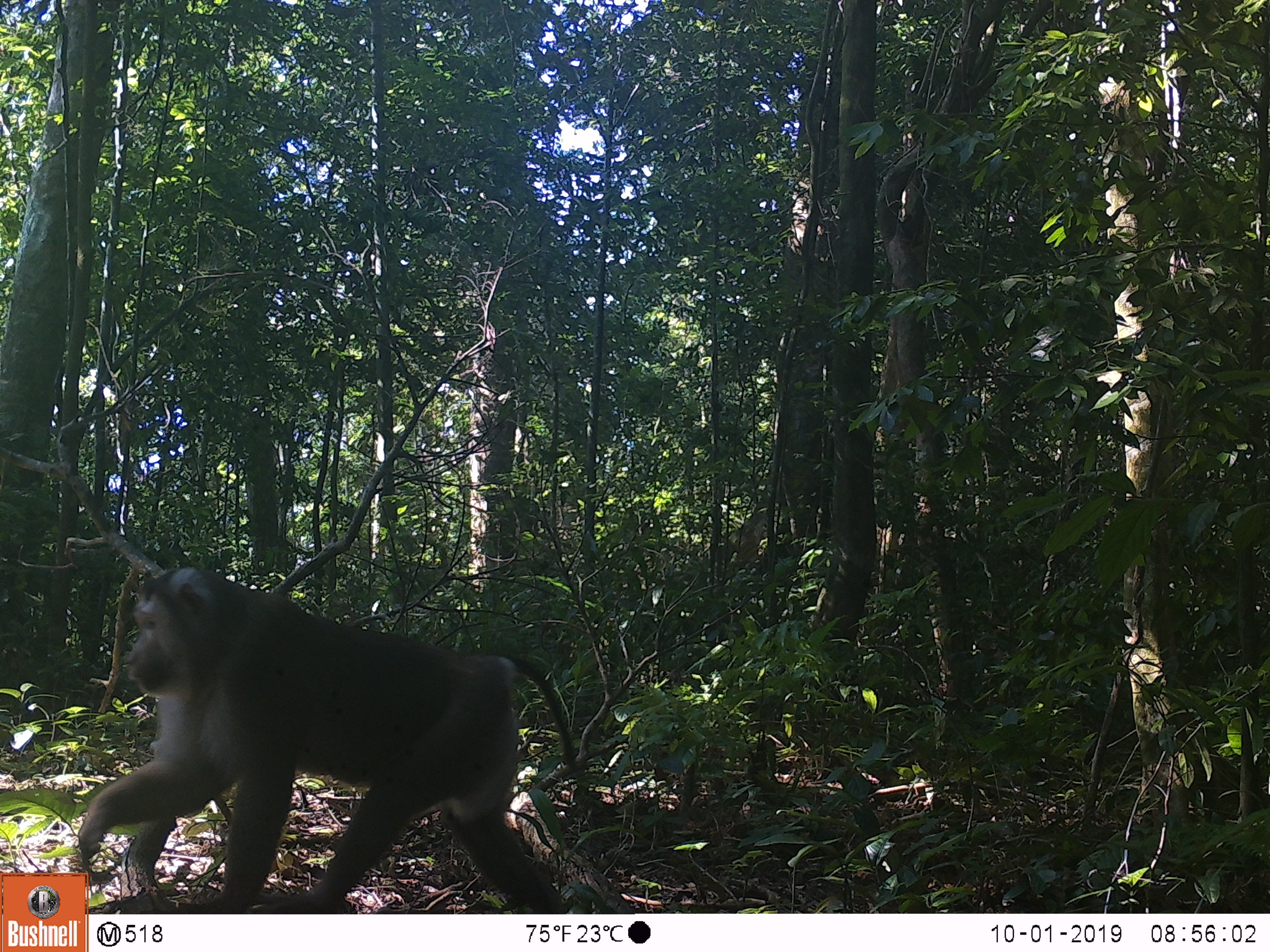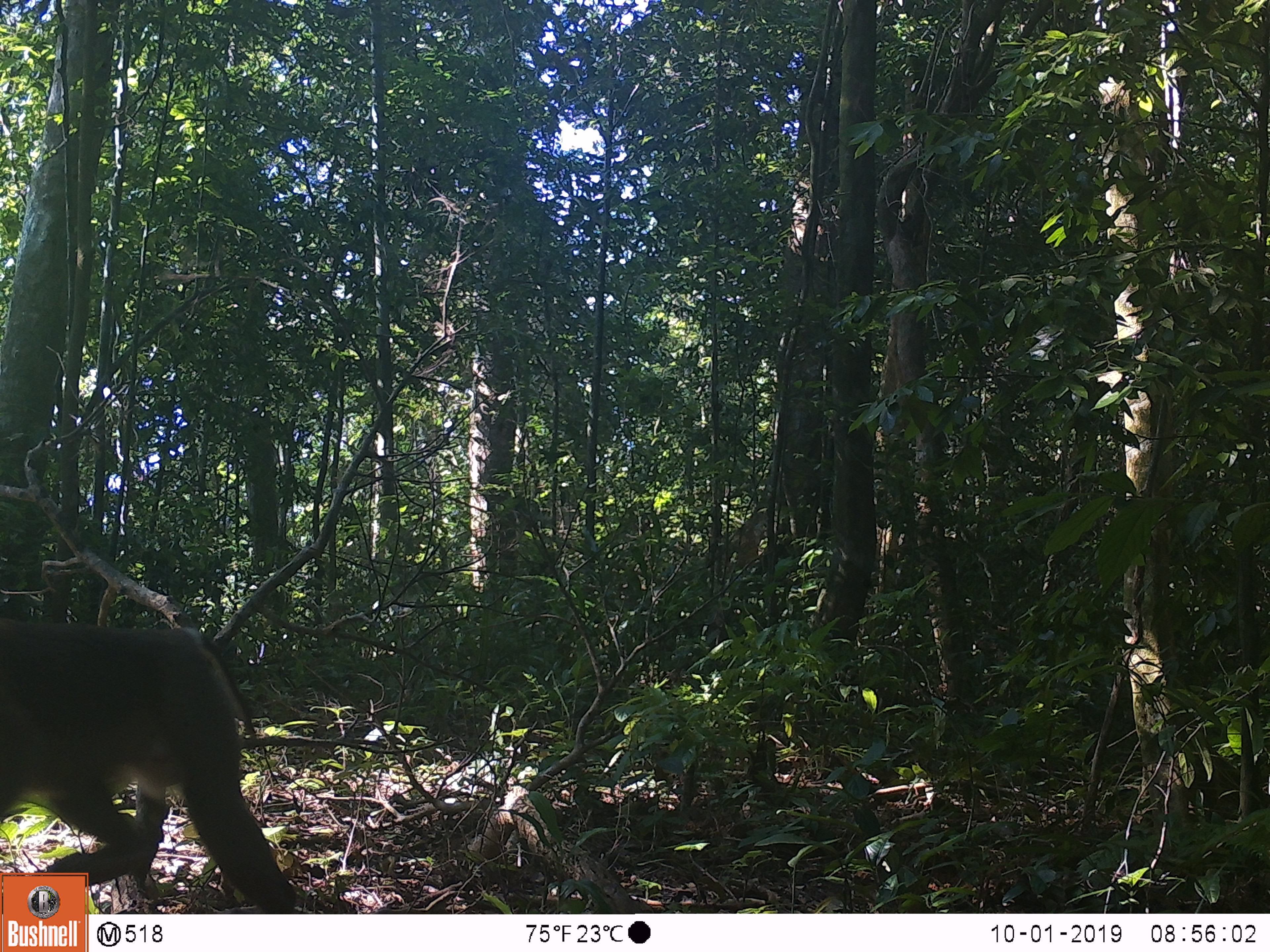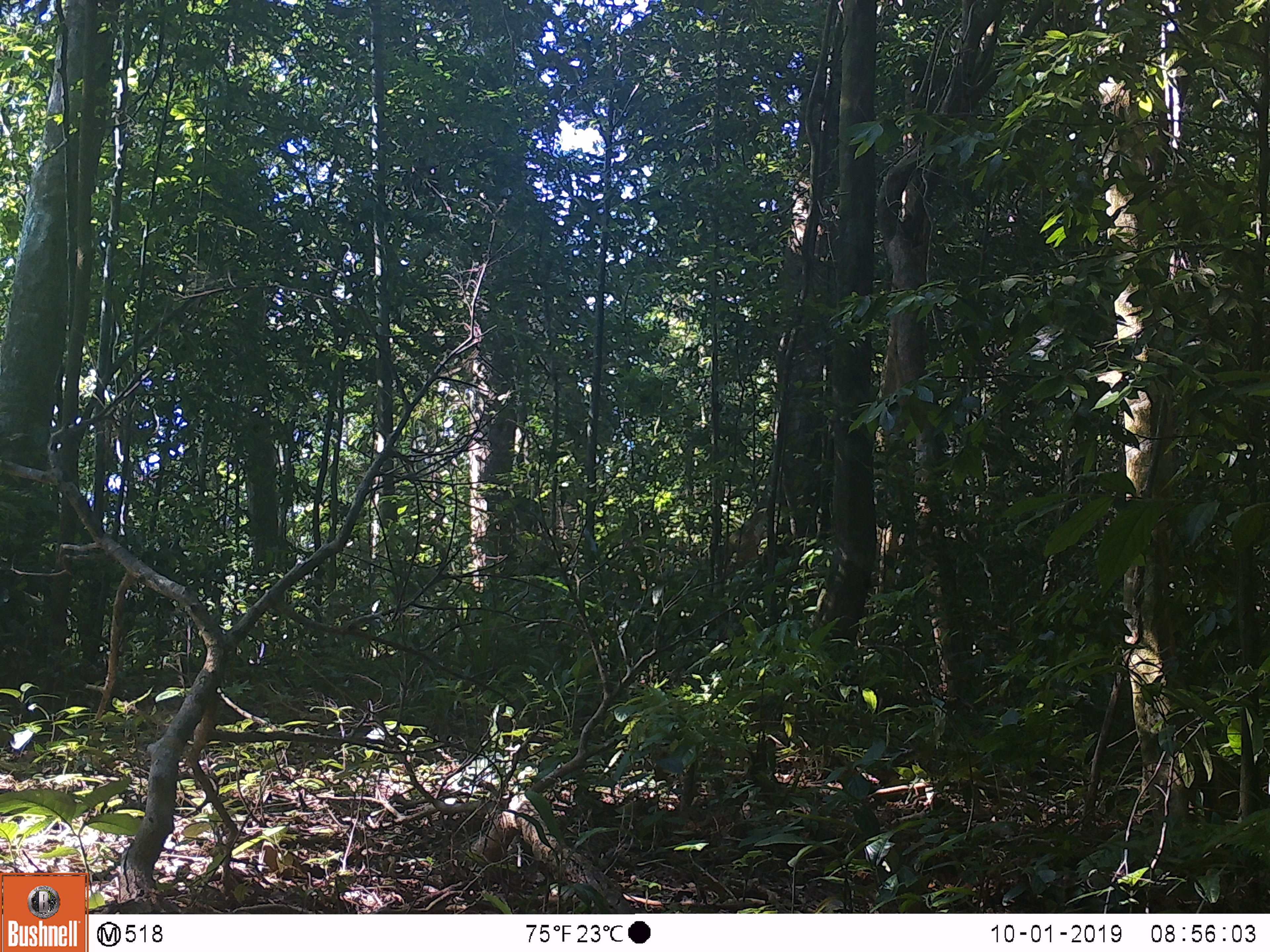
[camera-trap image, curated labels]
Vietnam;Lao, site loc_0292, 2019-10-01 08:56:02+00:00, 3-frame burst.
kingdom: Animalia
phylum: Chordata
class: Mammalia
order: Primates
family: Cercopithecidae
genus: Macaca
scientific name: Macaca nemestrina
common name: pig-tailed macaque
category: pig tailed macaque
Pig tailed macaque (pig-tailed macaque) (Macaca nemestrina). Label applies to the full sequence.